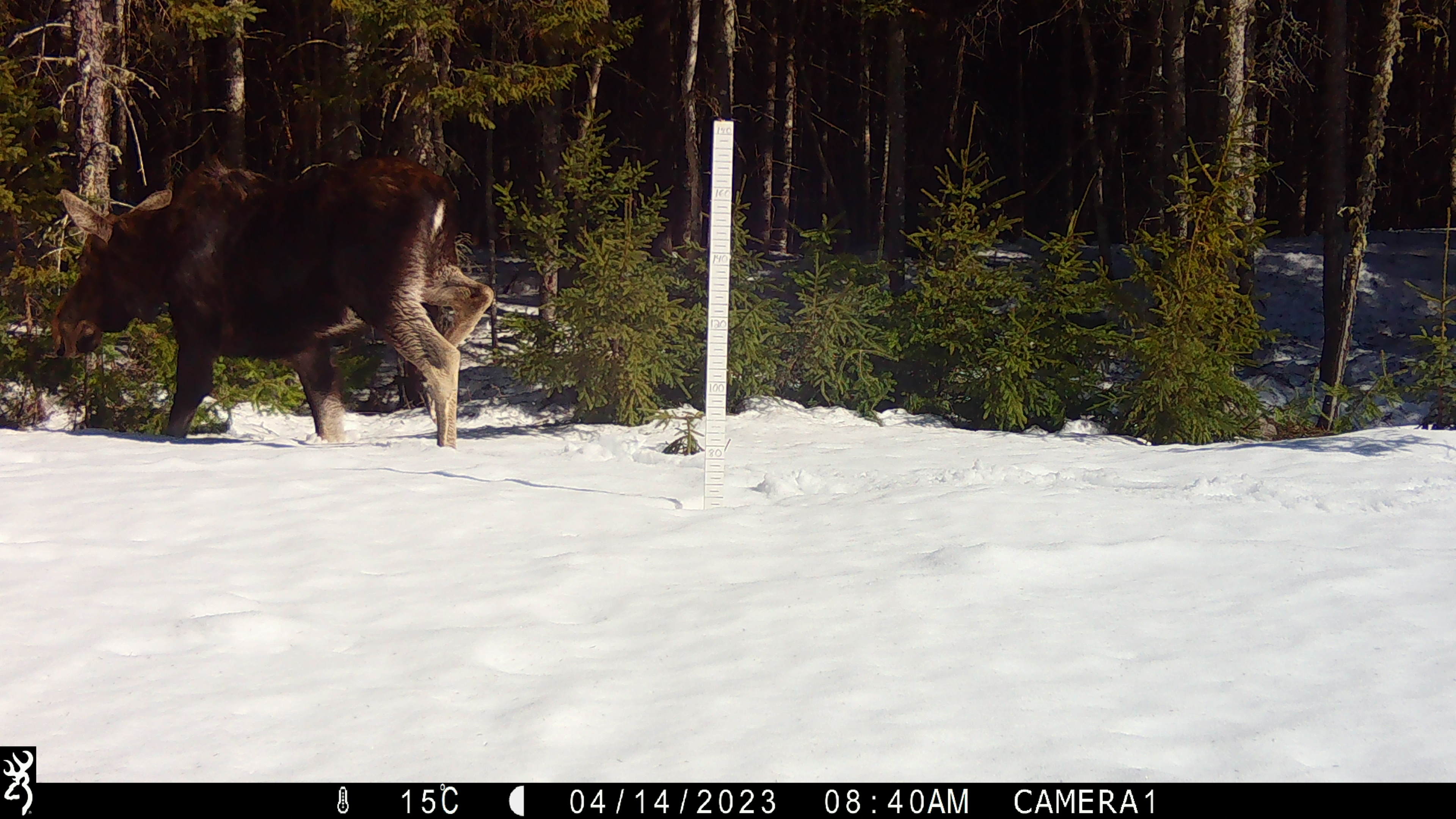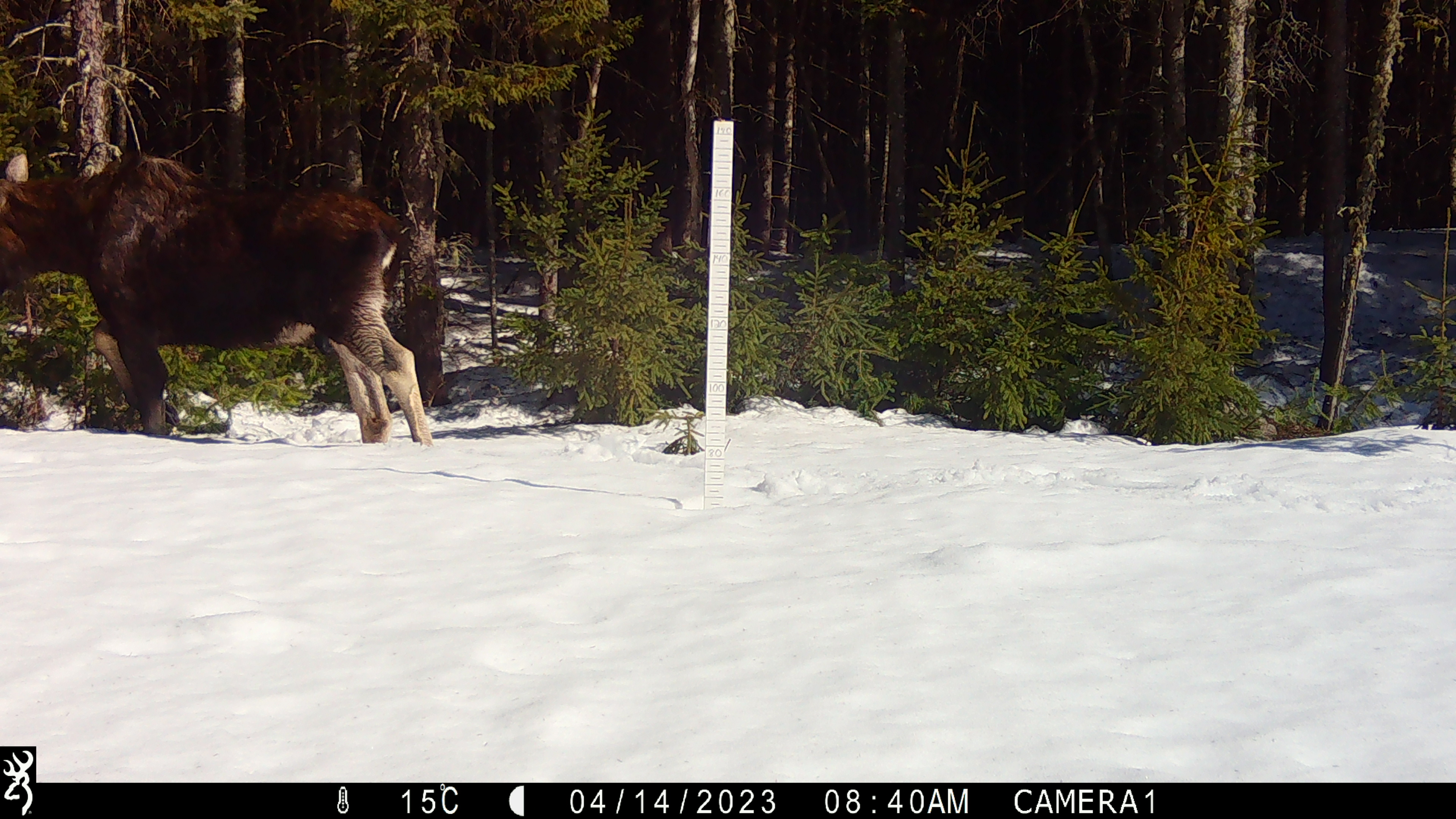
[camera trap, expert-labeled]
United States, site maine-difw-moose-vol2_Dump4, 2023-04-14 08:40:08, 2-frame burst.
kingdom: Animalia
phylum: Chordata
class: Mammalia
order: Artiodactyla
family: Cervidae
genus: Alces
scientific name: Alces alces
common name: moose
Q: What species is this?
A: Moose (Alces alces).